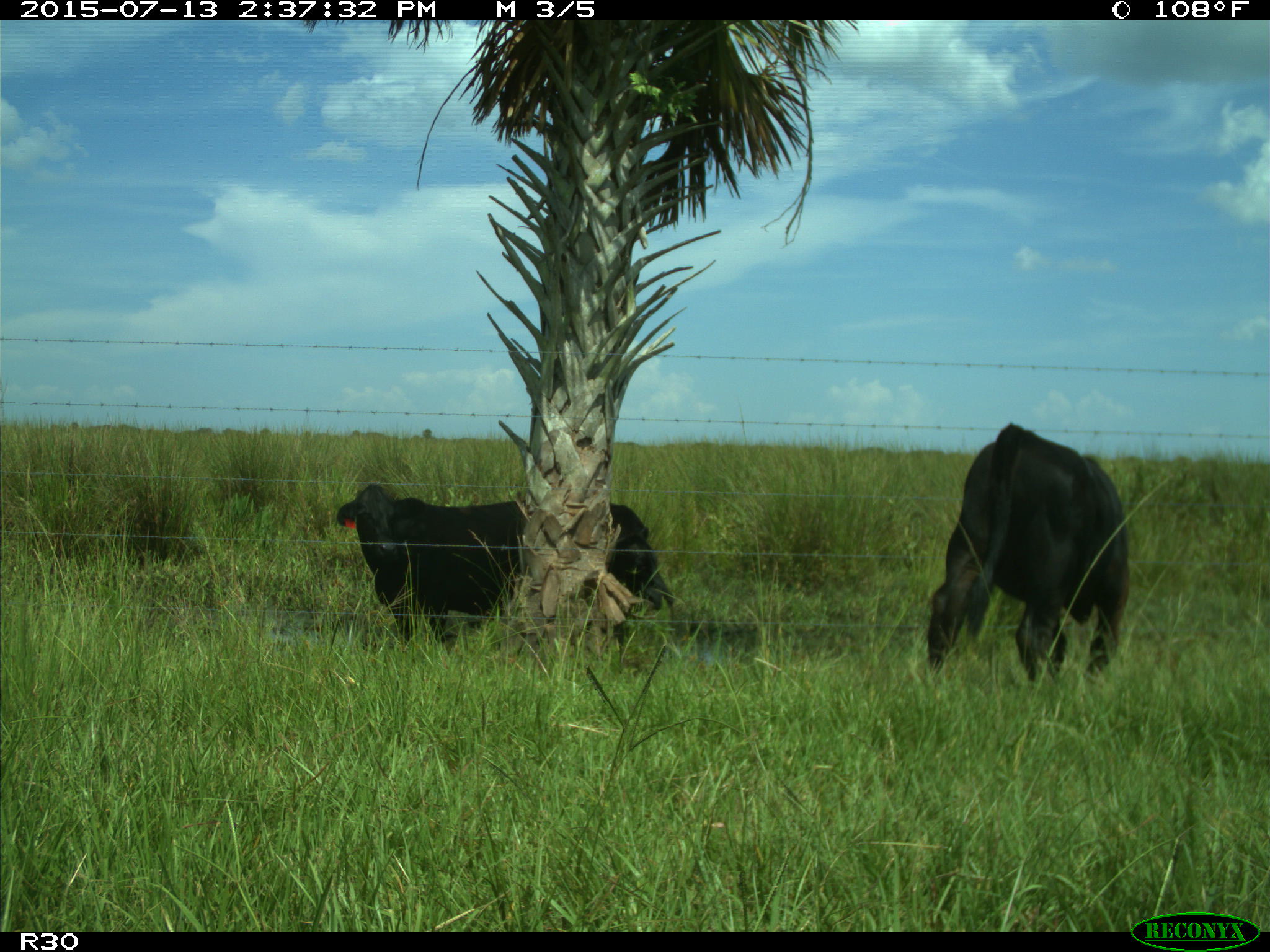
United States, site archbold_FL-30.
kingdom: Animalia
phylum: Chordata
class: Mammalia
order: Artiodactyla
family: Bovidae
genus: Bos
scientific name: Bos taurus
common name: domestic cow